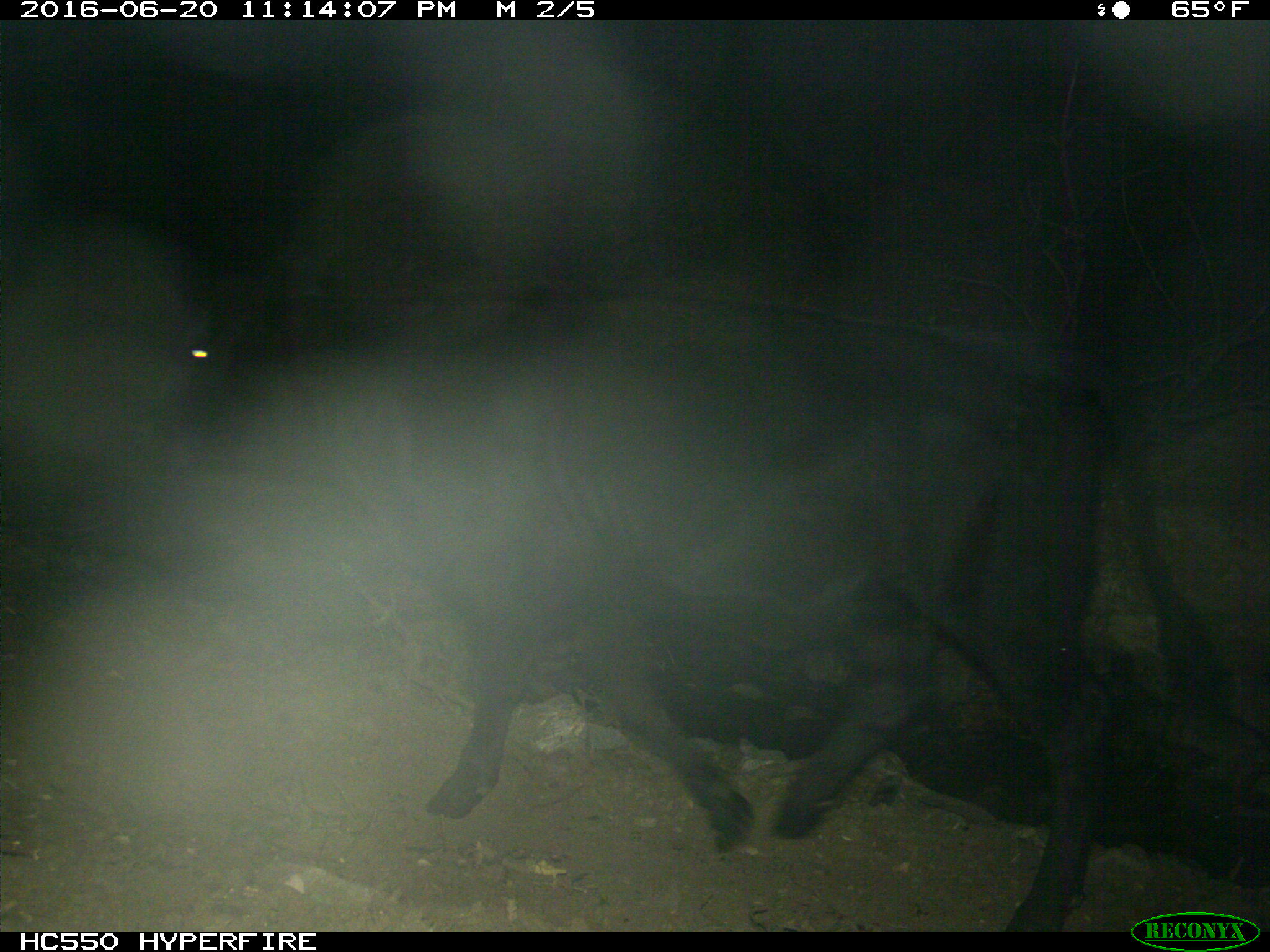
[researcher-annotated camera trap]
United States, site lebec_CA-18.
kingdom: Animalia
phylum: Chordata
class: Mammalia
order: Artiodactyla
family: Bovidae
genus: Bos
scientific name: Bos taurus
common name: domestic cow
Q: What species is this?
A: Bos taurus (domestic cow).